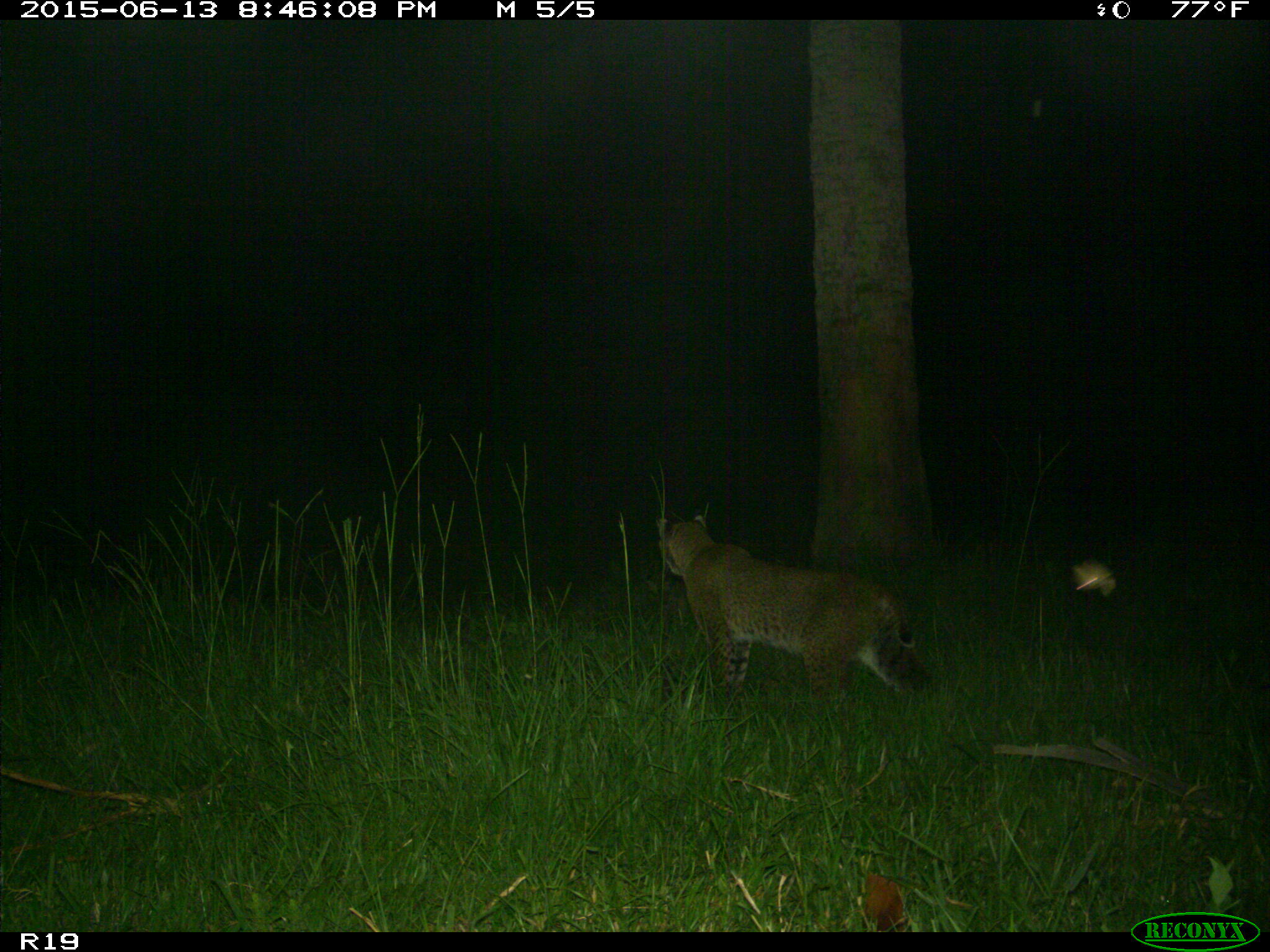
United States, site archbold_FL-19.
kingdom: Animalia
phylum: Chordata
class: Mammalia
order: Carnivora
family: Felidae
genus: Lynx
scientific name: Lynx rufus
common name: bobcat